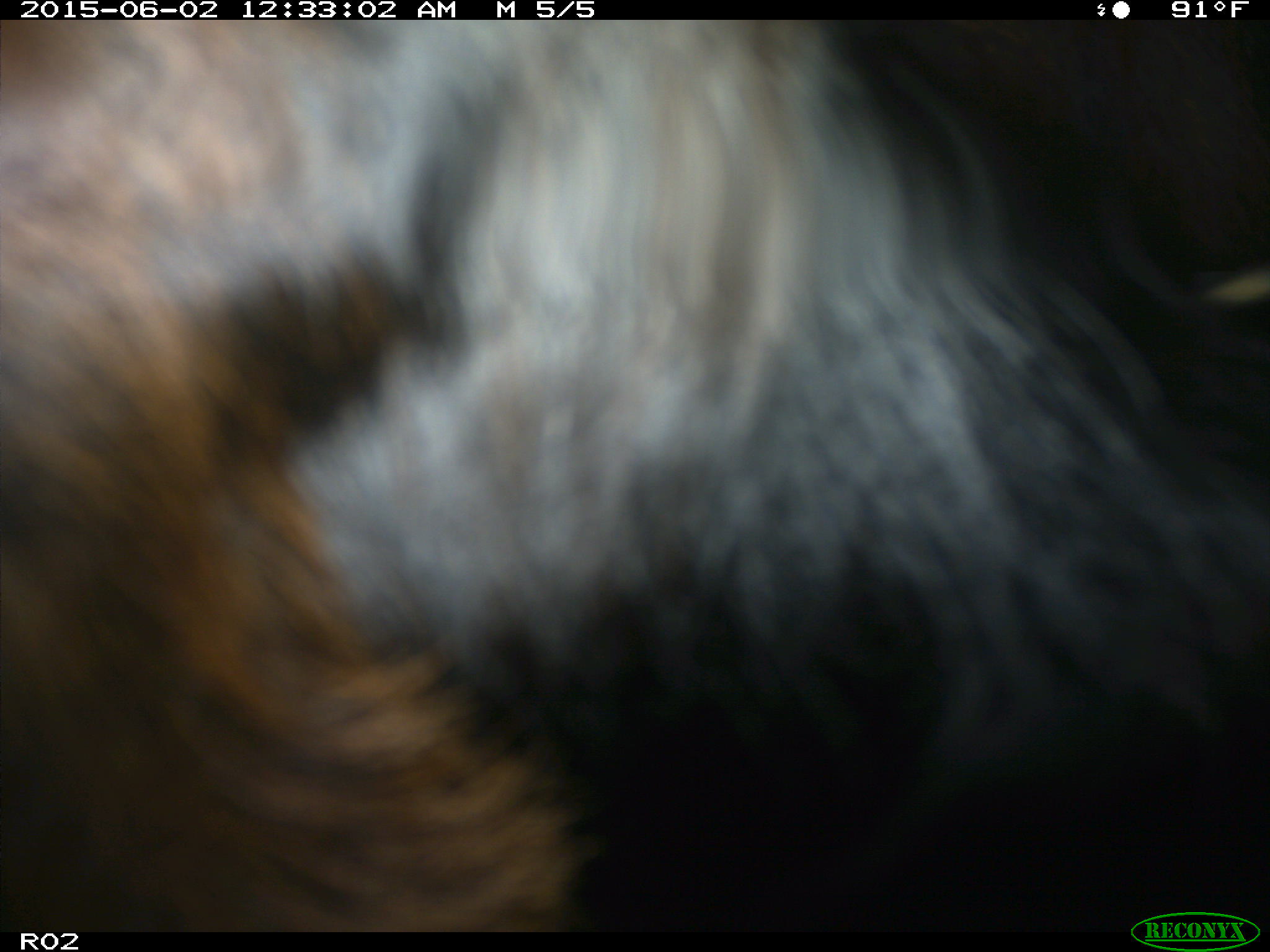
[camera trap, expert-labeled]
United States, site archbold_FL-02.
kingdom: Animalia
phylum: Chordata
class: Mammalia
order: Artiodactyla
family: Bovidae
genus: Bos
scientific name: Bos taurus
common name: domestic cow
Bos taurus (domestic cow).